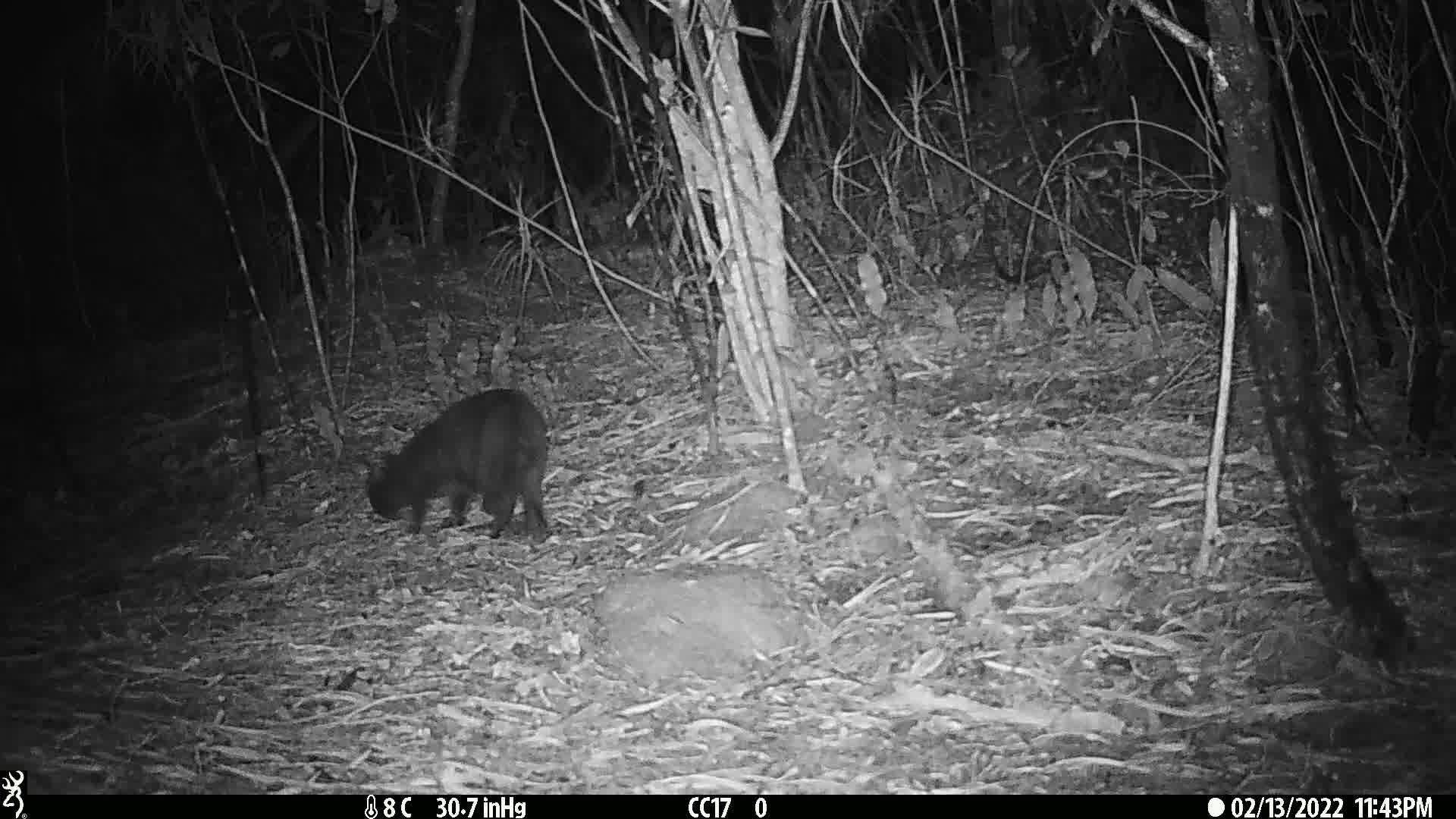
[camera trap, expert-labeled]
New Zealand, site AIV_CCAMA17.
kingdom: Animalia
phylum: Chordata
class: Mammalia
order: Carnivora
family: Felidae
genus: Felis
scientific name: Felis catus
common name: domestic cat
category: cat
Cat (domestic cat) (Felis catus).